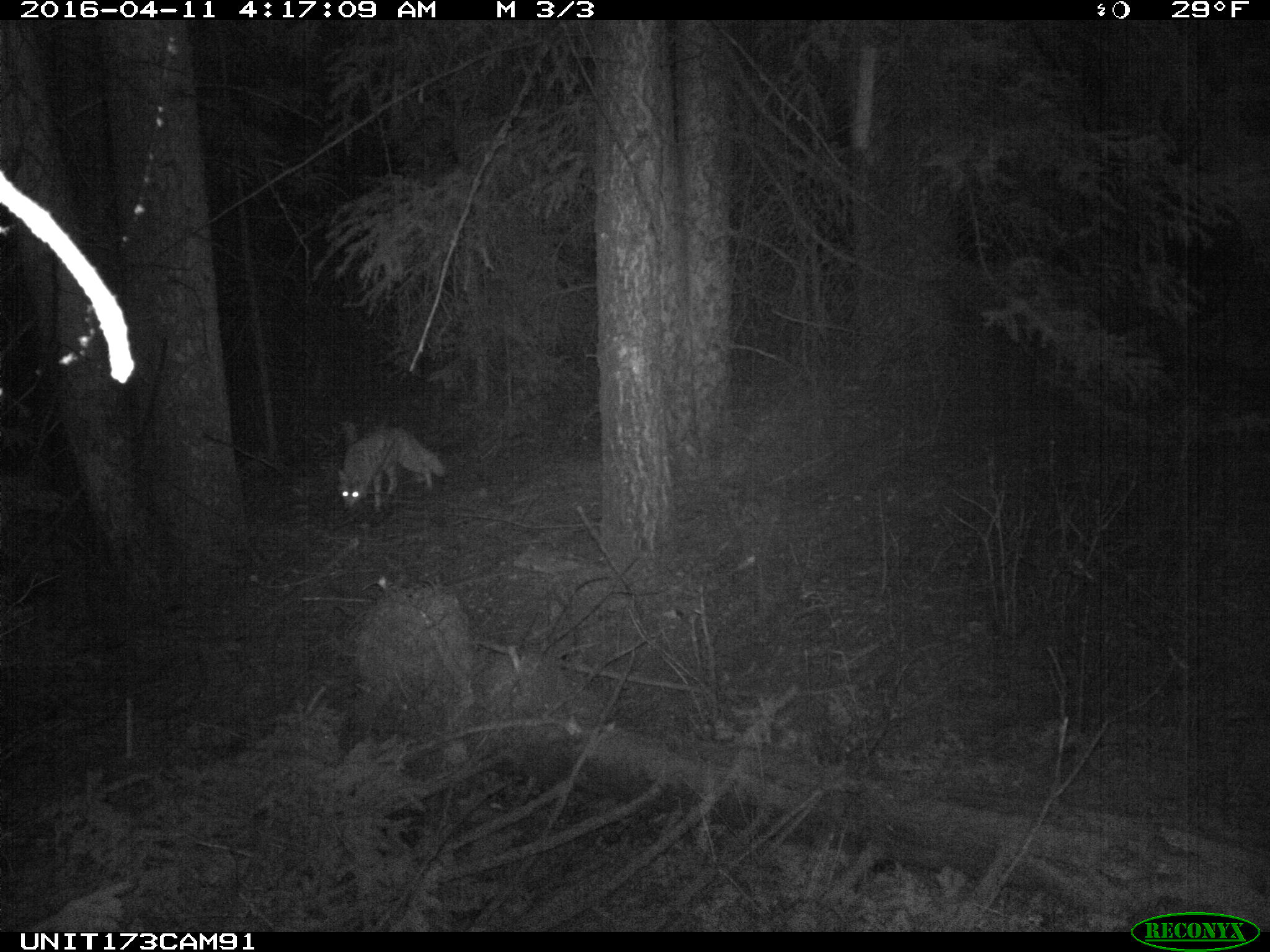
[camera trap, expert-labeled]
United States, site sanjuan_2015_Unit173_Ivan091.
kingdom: Animalia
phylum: Chordata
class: Mammalia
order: Carnivora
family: Canidae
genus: Canis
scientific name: Canis latrans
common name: coyote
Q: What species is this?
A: Canis latrans (coyote).